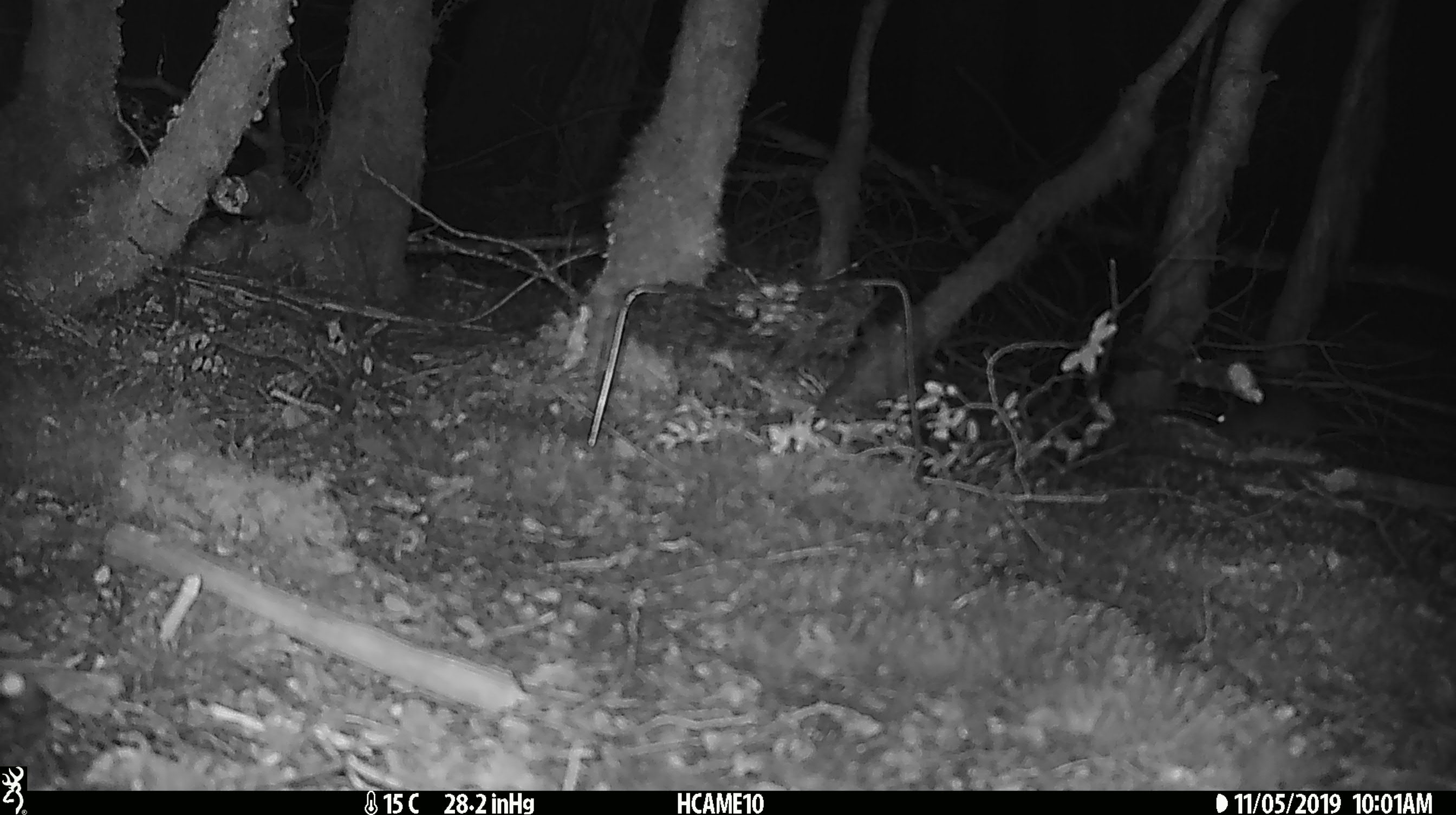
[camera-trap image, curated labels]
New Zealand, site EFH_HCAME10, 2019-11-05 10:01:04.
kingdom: Animalia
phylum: Chordata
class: Mammalia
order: Rodentia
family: Muridae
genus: Mus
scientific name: Mus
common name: mouse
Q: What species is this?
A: Mouse (Mus).